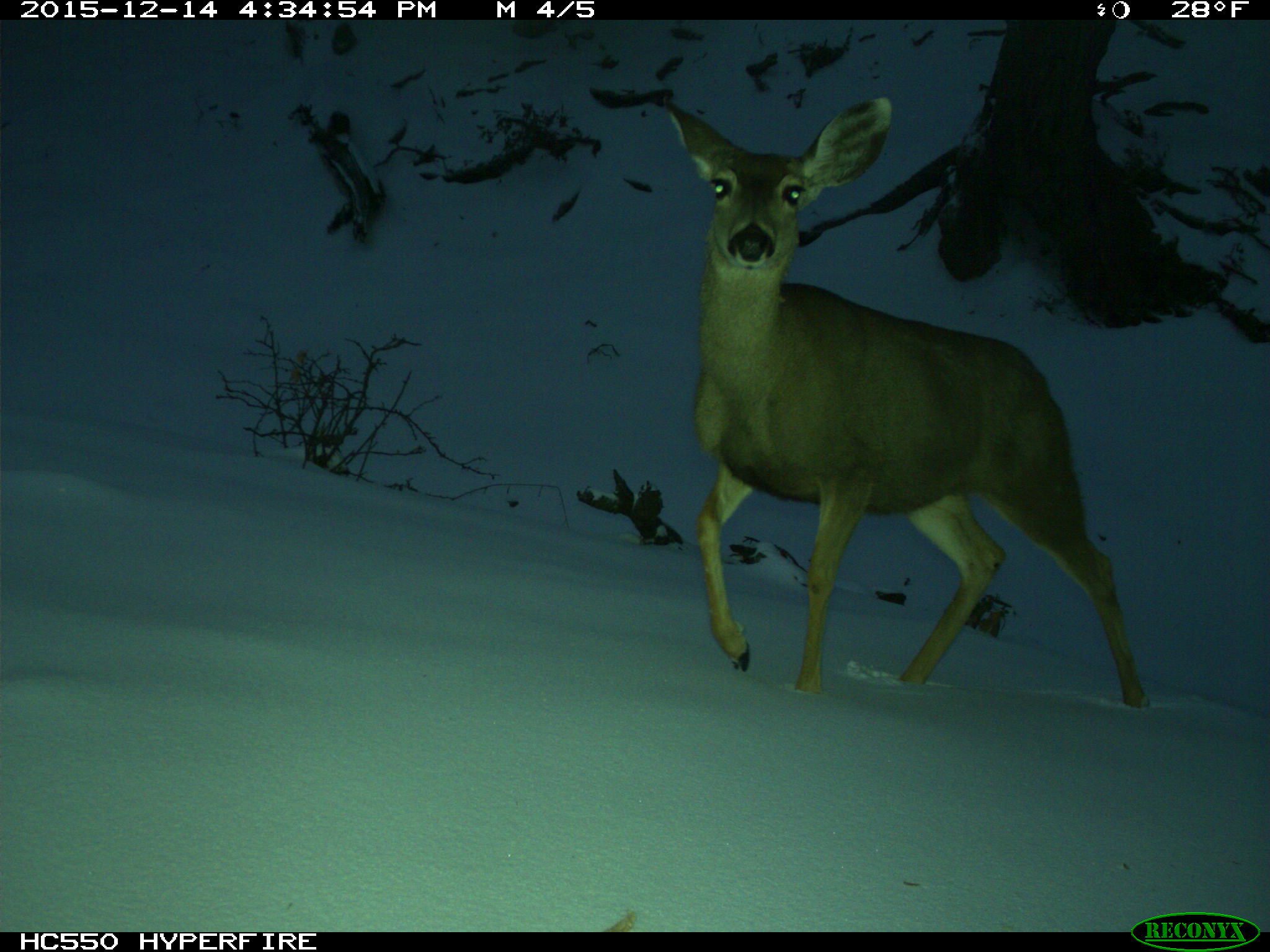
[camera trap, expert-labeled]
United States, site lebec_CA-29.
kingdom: Animalia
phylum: Chordata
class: Mammalia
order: Artiodactyla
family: Cervidae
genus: Odocoileus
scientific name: Odocoileus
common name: deer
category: unidentified deer